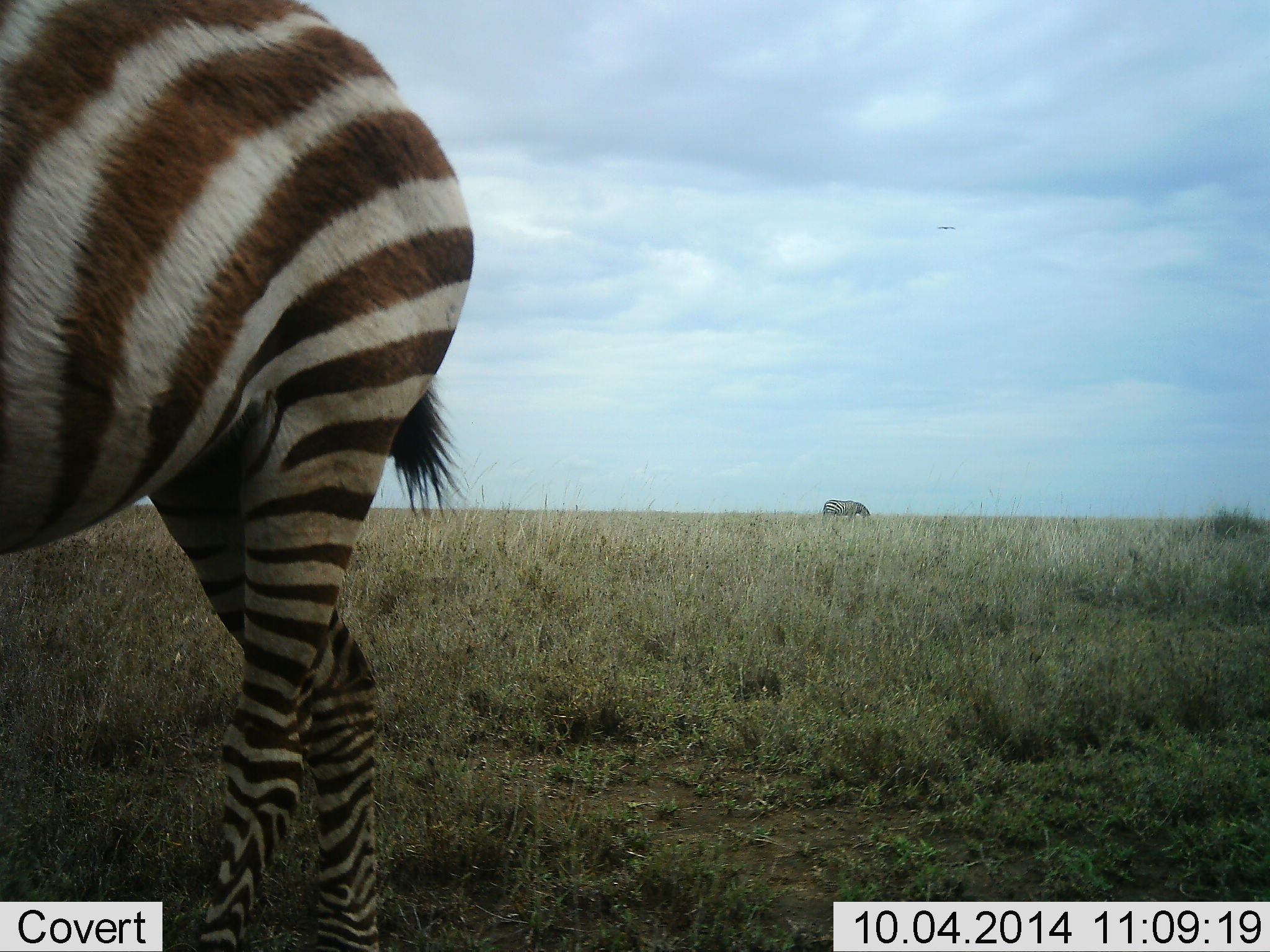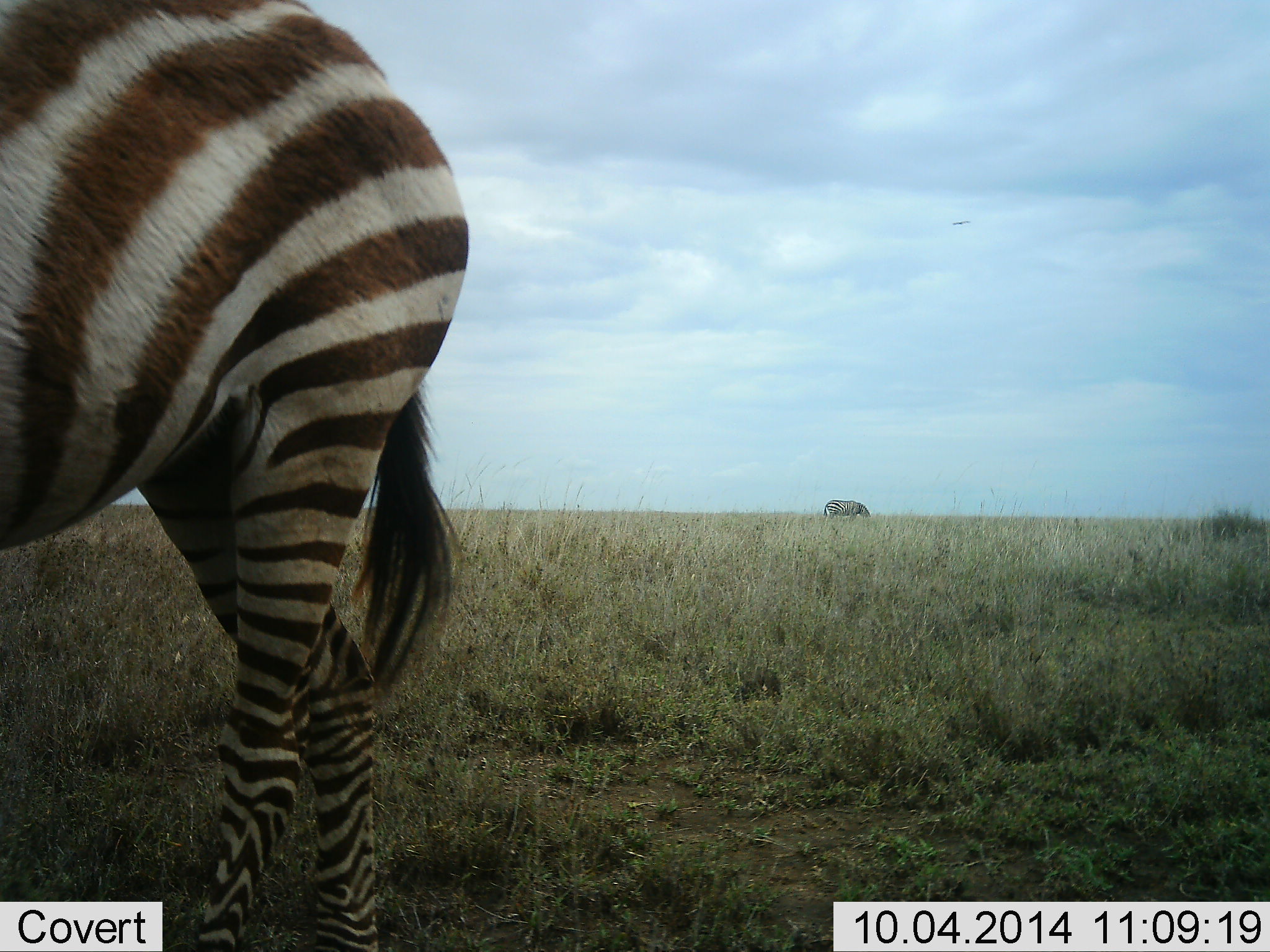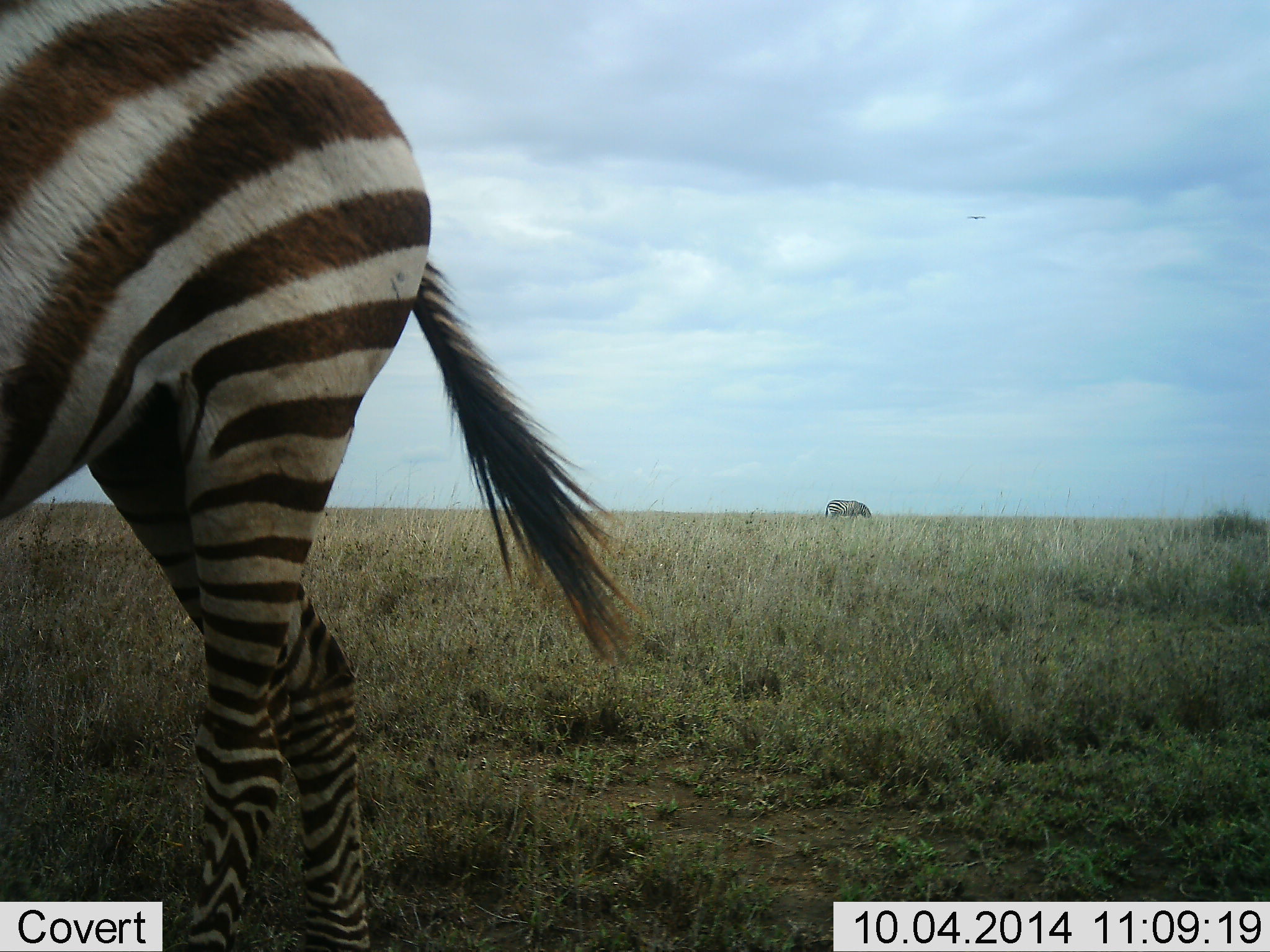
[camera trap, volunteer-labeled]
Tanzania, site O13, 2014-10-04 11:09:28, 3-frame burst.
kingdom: Animalia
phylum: Chordata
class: Mammalia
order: Perissodactyla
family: Equidae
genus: Equus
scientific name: Equus quagga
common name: plains zebra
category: zebra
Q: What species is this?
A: Zebra (plains zebra) (Equus quagga).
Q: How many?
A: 2.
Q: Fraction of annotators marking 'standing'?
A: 90%.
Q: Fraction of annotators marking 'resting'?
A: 0%.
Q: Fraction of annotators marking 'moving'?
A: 0%.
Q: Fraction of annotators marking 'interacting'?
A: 0%.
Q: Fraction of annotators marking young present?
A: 10%.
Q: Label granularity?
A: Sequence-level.